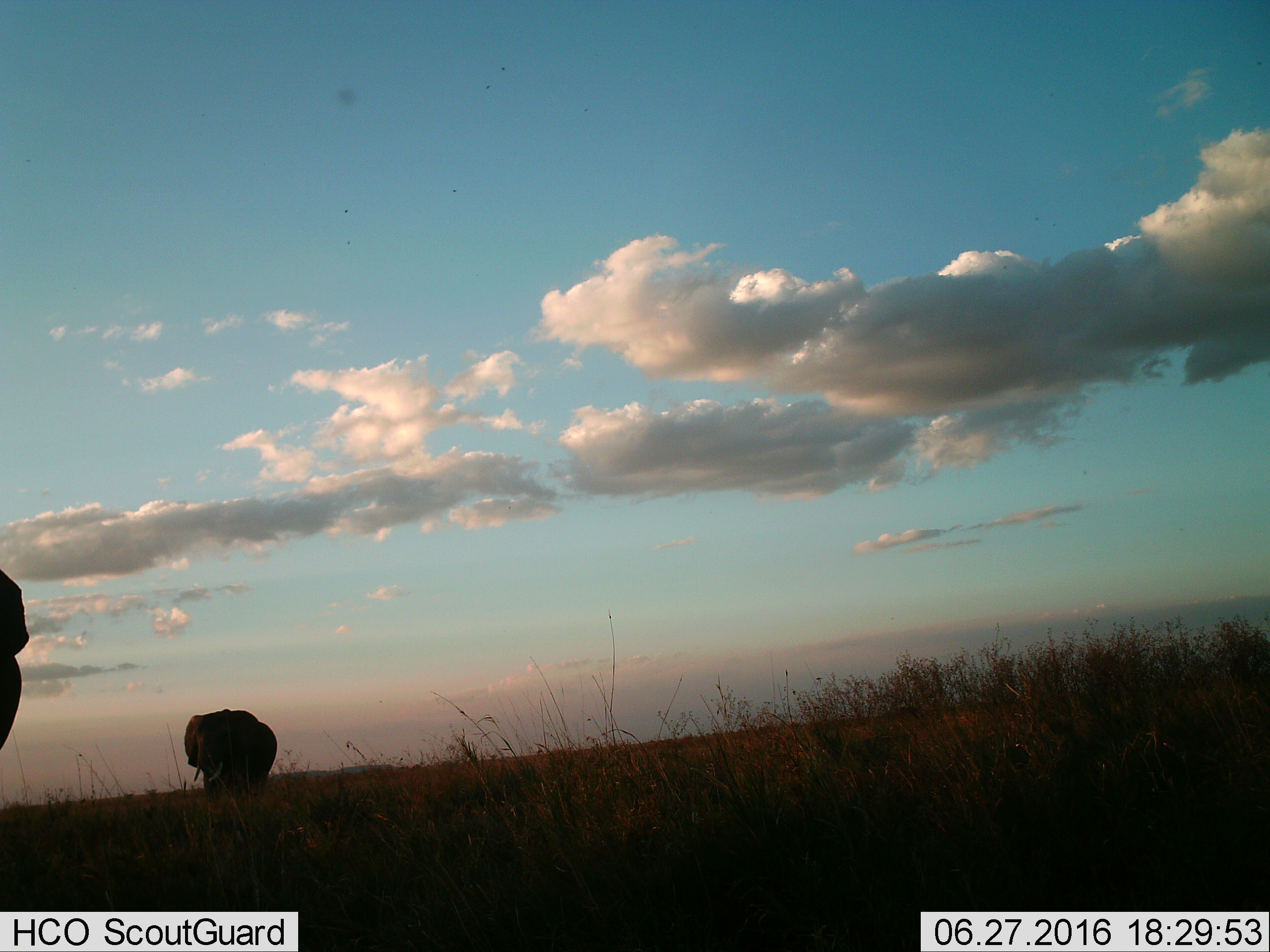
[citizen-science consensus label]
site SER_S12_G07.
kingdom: Animalia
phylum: Chordata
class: Mammalia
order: Proboscidea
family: Elephantidae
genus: Loxodonta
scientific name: Loxodonta africana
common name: african bush elephant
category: elephant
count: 2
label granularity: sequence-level